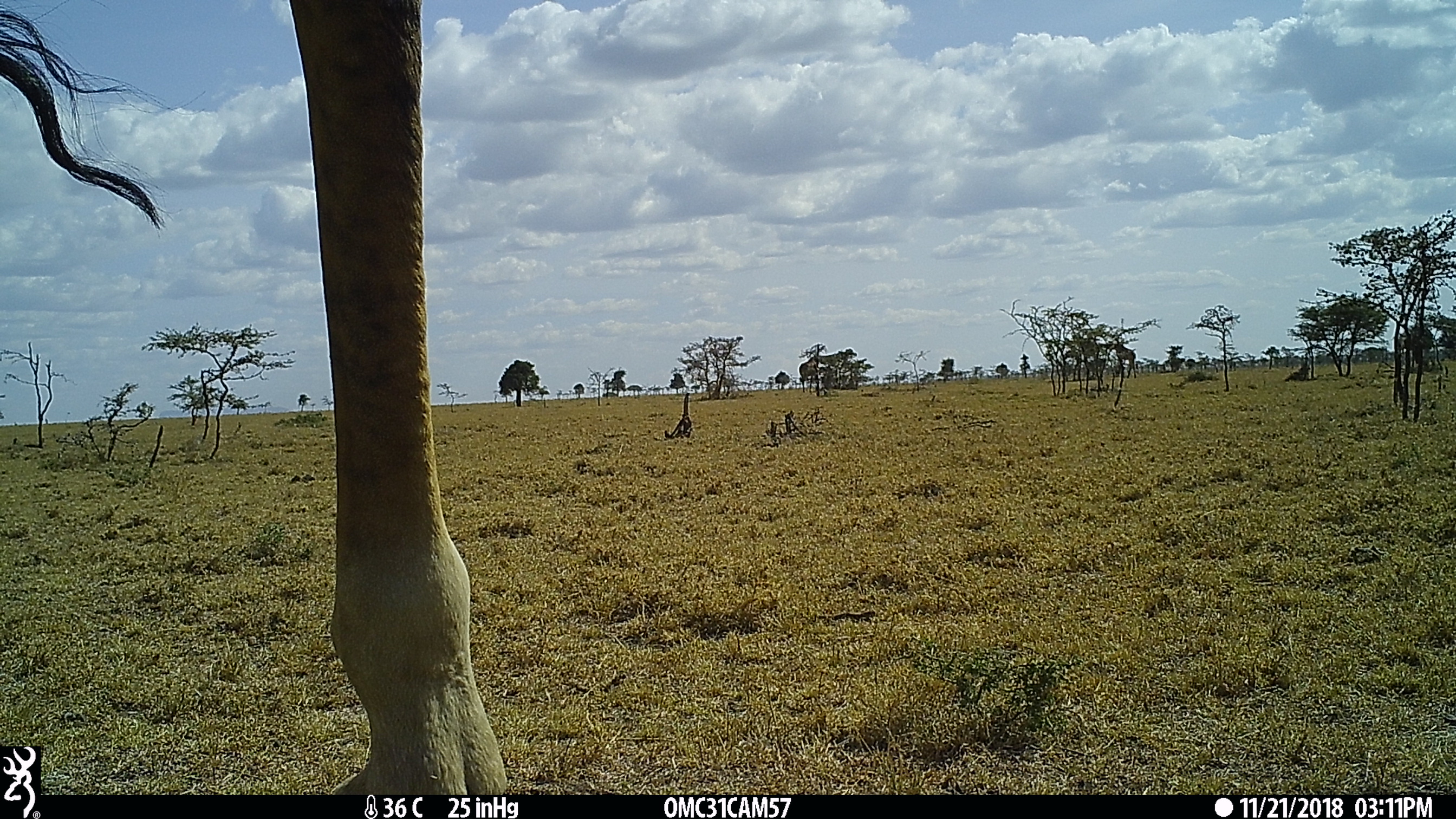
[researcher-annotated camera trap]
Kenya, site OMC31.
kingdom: Animalia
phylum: Chordata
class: Mammalia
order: Artiodactyla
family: Giraffidae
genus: Giraffa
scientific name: Giraffa camelopardalis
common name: northern giraffe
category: giraffe